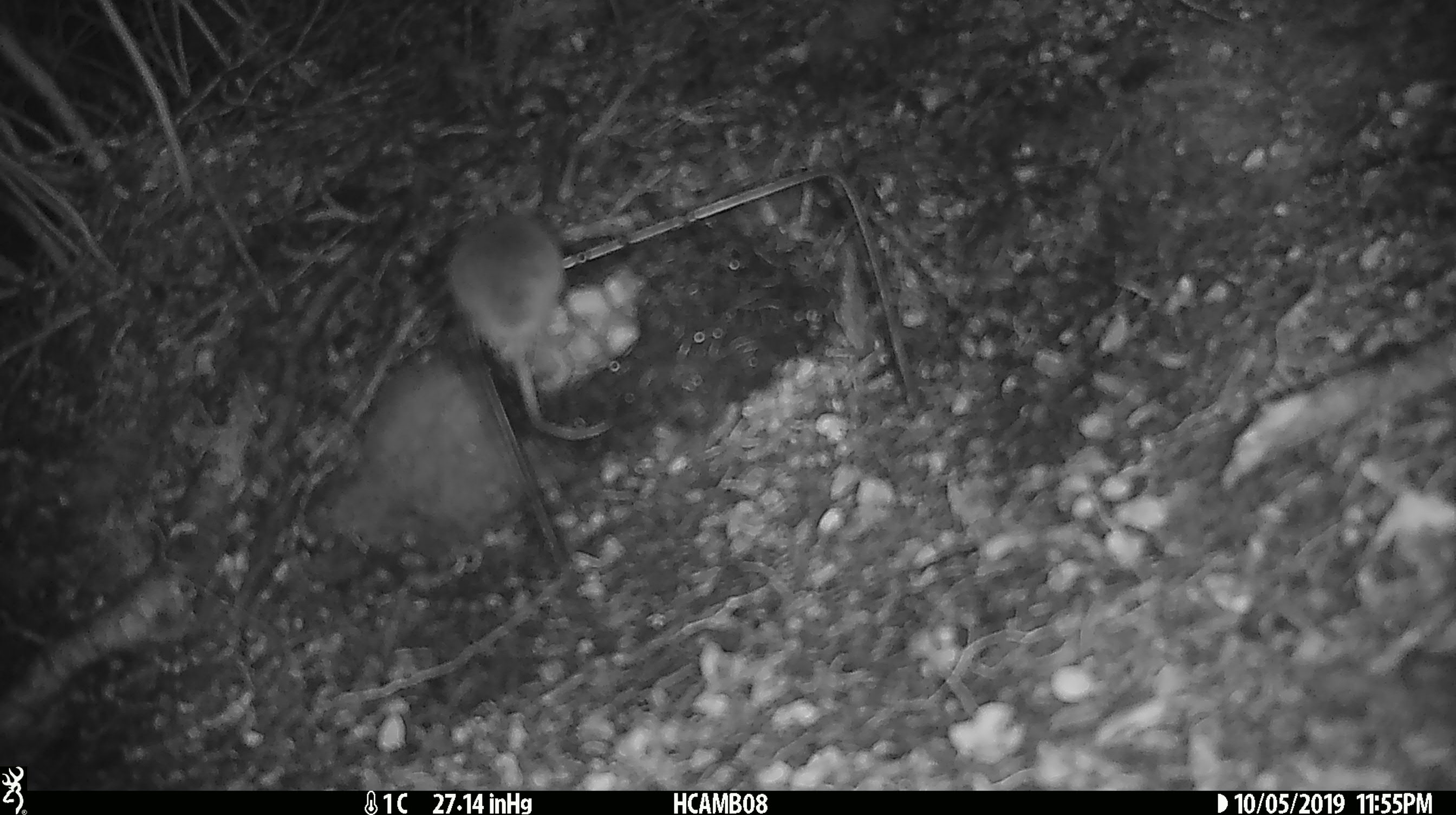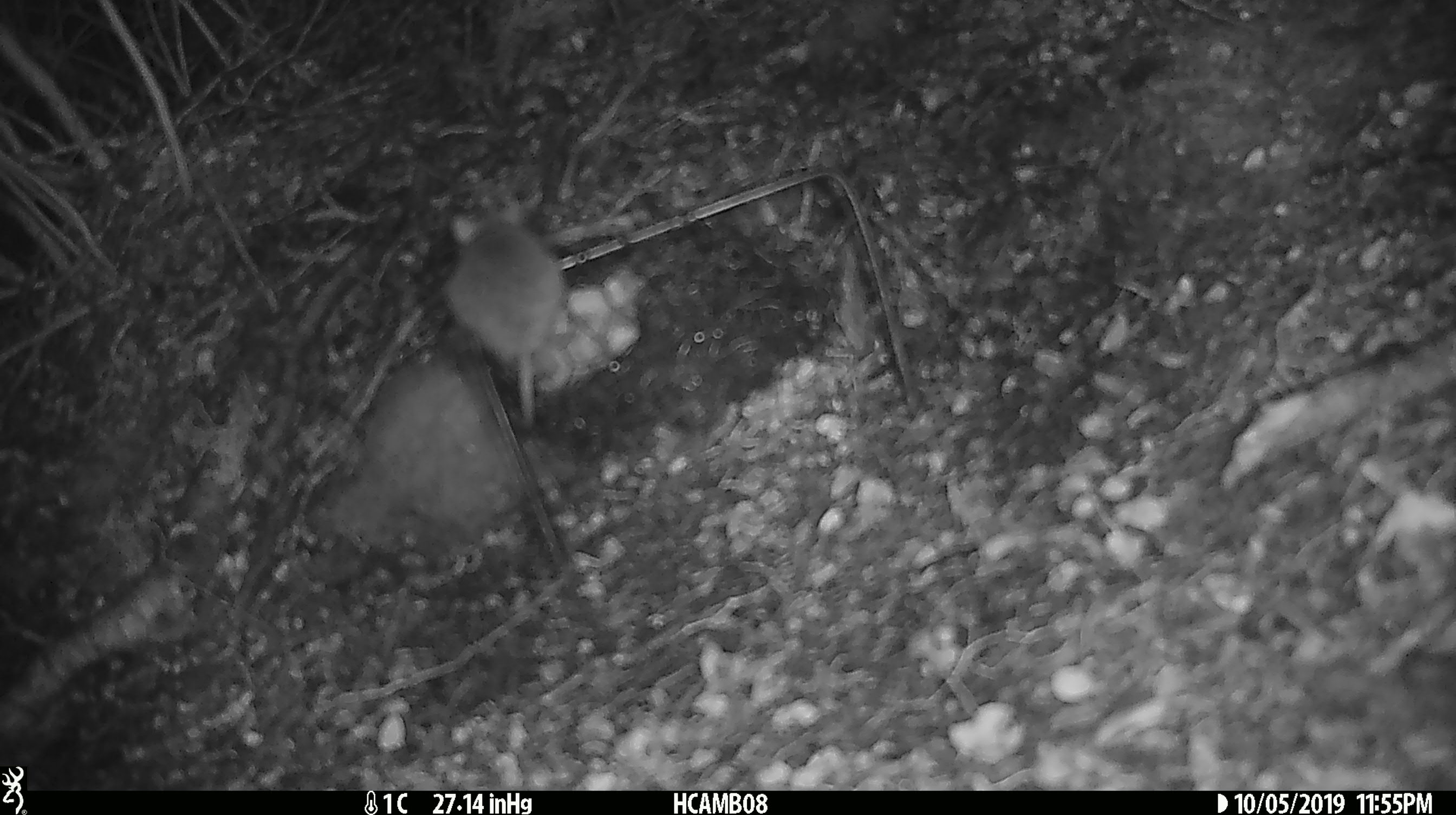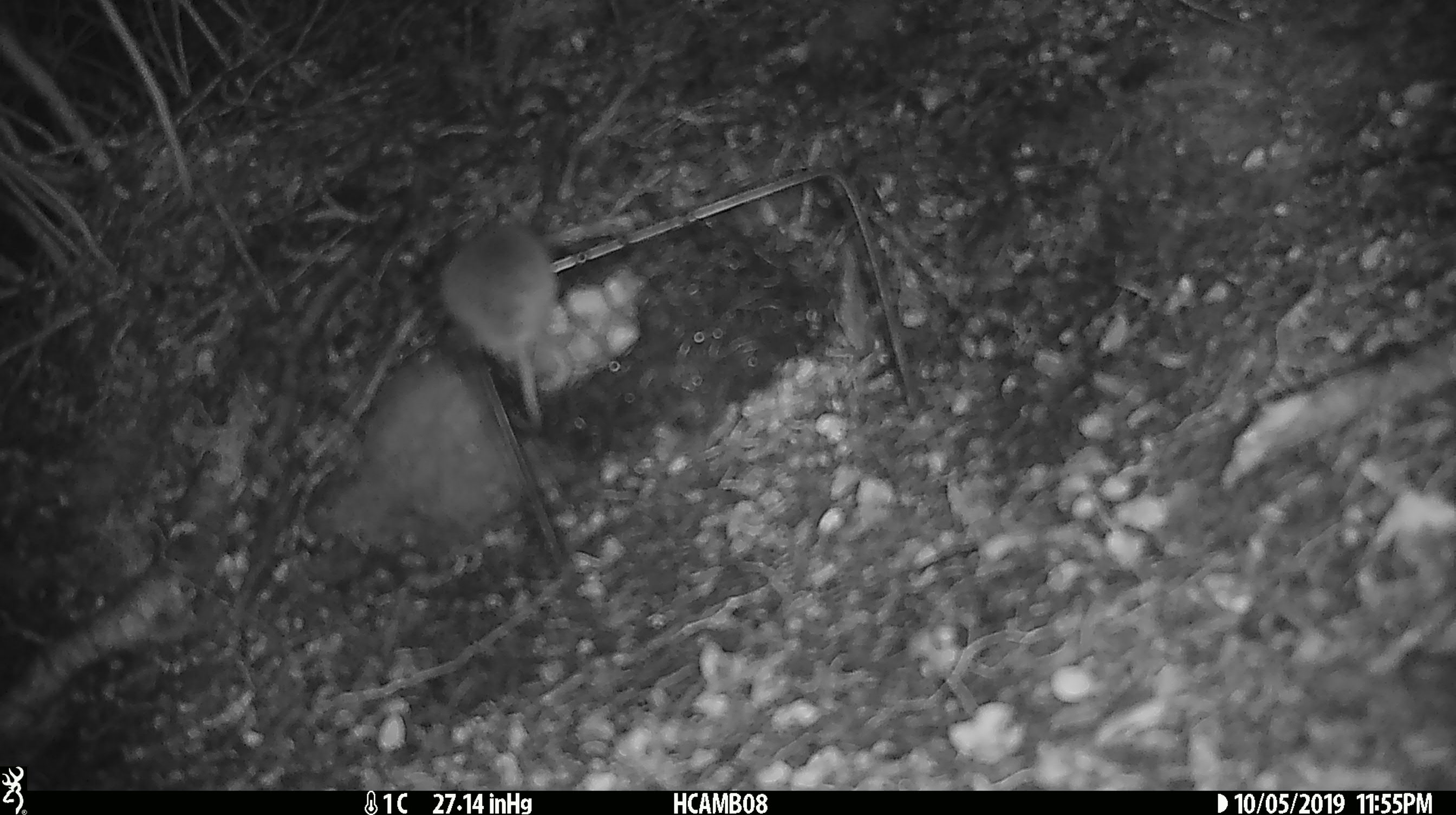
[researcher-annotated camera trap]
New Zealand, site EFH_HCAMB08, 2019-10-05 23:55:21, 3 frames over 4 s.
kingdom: Animalia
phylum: Chordata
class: Mammalia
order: Rodentia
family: Muridae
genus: Mus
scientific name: Mus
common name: mouse